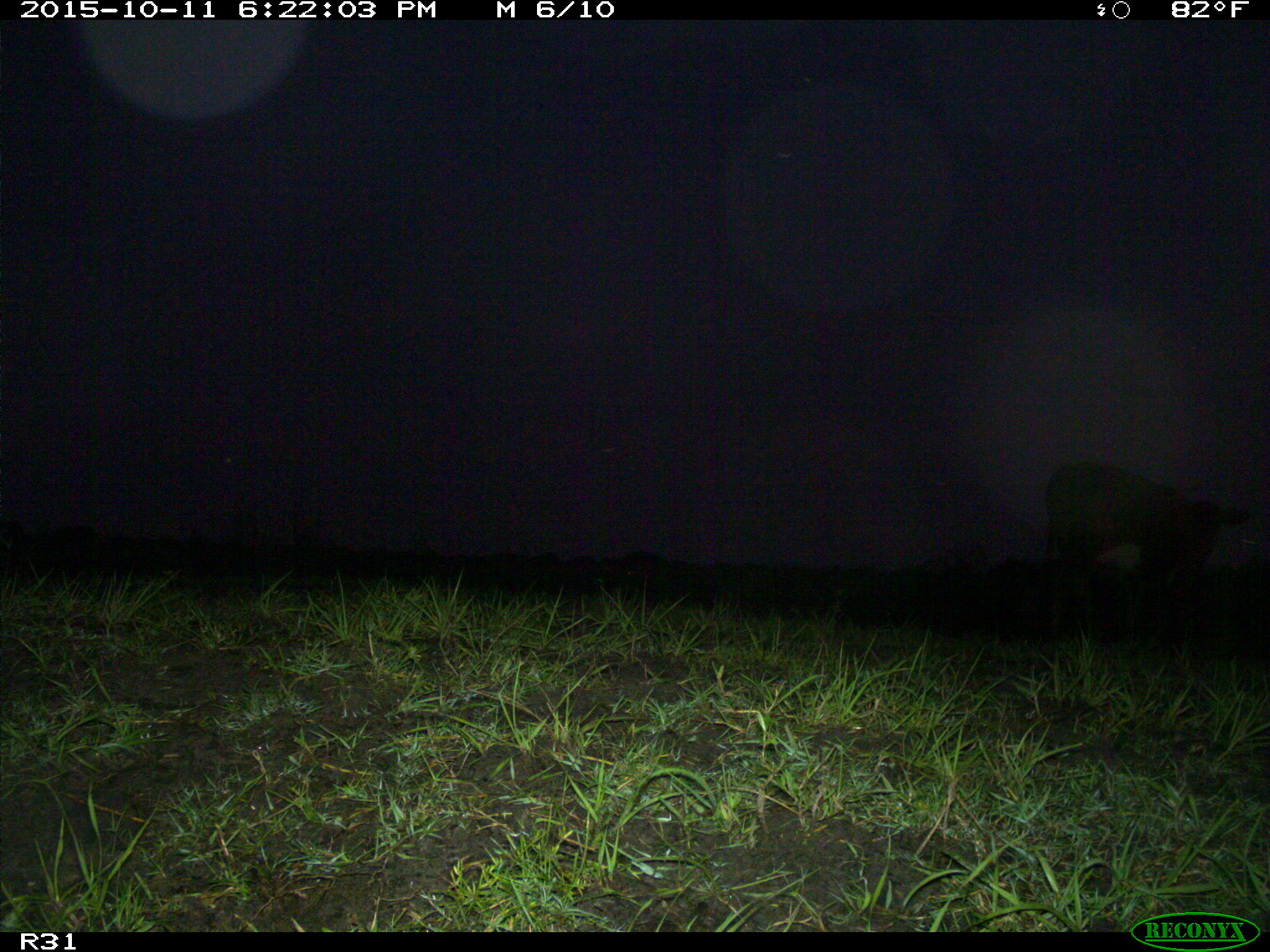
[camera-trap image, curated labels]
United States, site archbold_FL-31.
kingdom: Animalia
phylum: Chordata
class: Mammalia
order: Artiodactyla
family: Bovidae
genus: Bos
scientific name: Bos taurus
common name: domestic cow